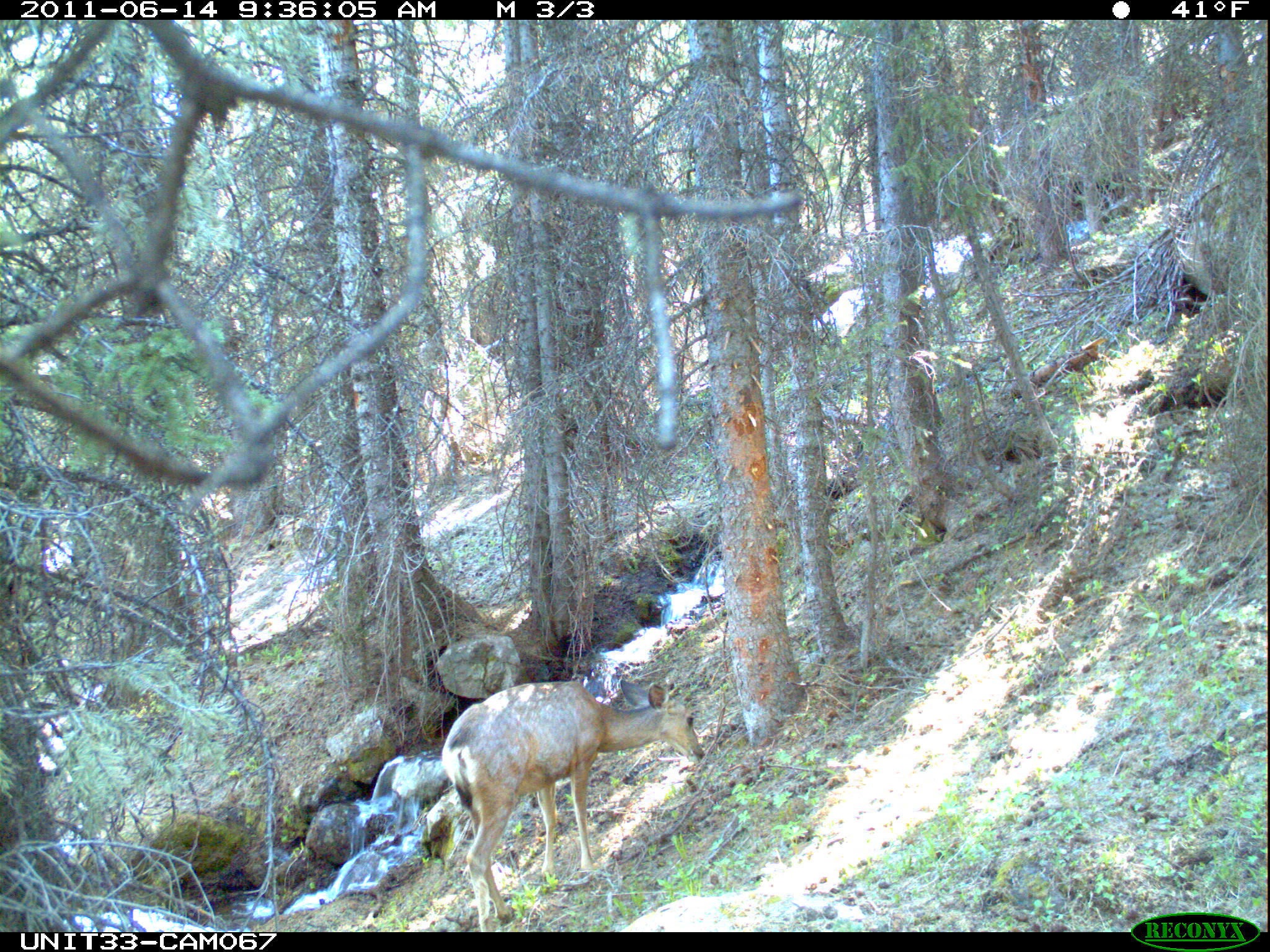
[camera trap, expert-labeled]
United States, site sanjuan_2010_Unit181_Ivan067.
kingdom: Animalia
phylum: Chordata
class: Mammalia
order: Artiodactyla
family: Cervidae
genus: Odocoileus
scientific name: Odocoileus hemionus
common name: mule deer